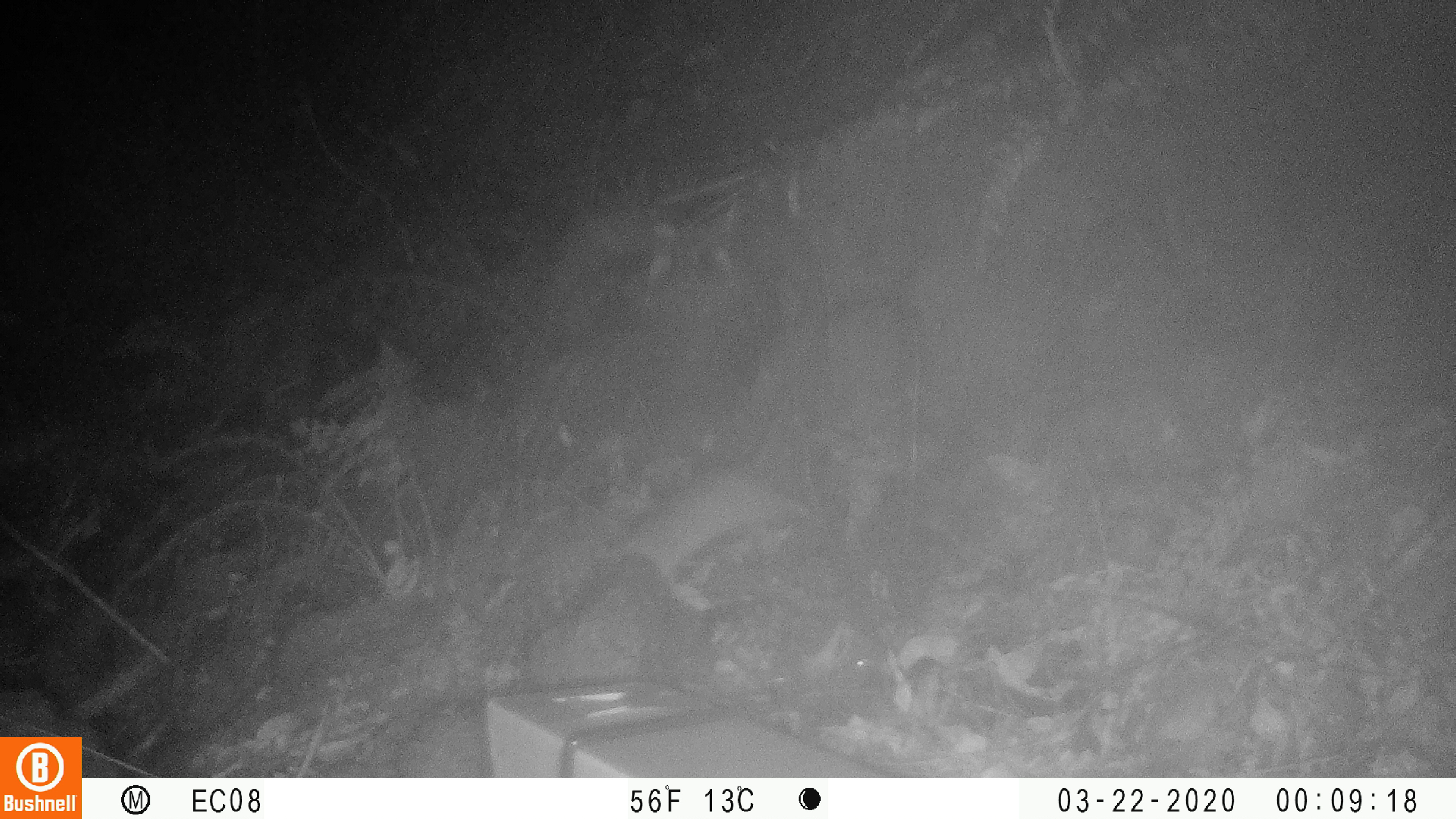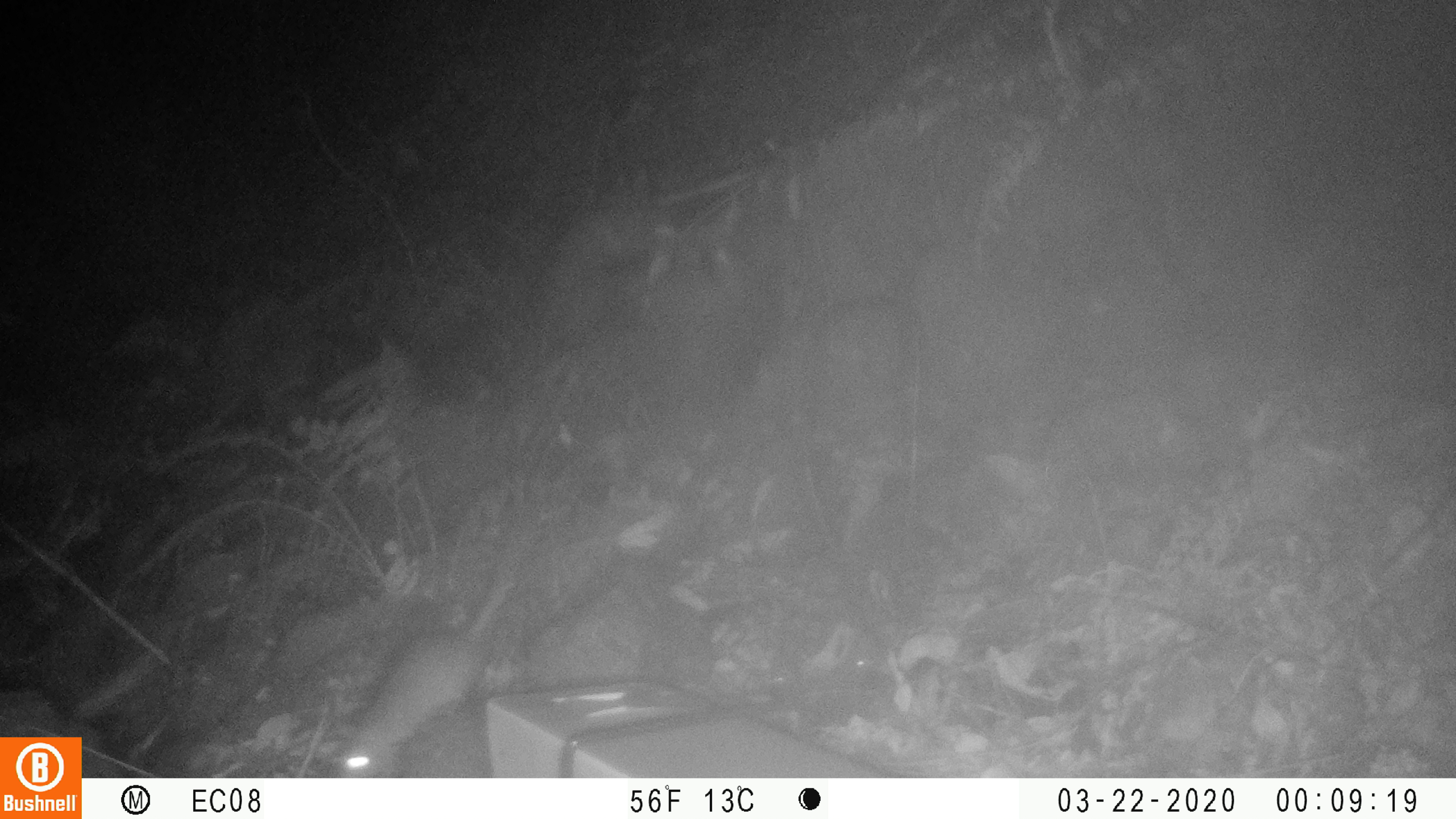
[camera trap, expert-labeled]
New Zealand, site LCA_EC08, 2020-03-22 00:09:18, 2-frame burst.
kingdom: Animalia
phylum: Chordata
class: Mammalia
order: Rodentia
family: Muridae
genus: Rattus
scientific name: Rattus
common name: rat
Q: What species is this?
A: Rat (Rattus).